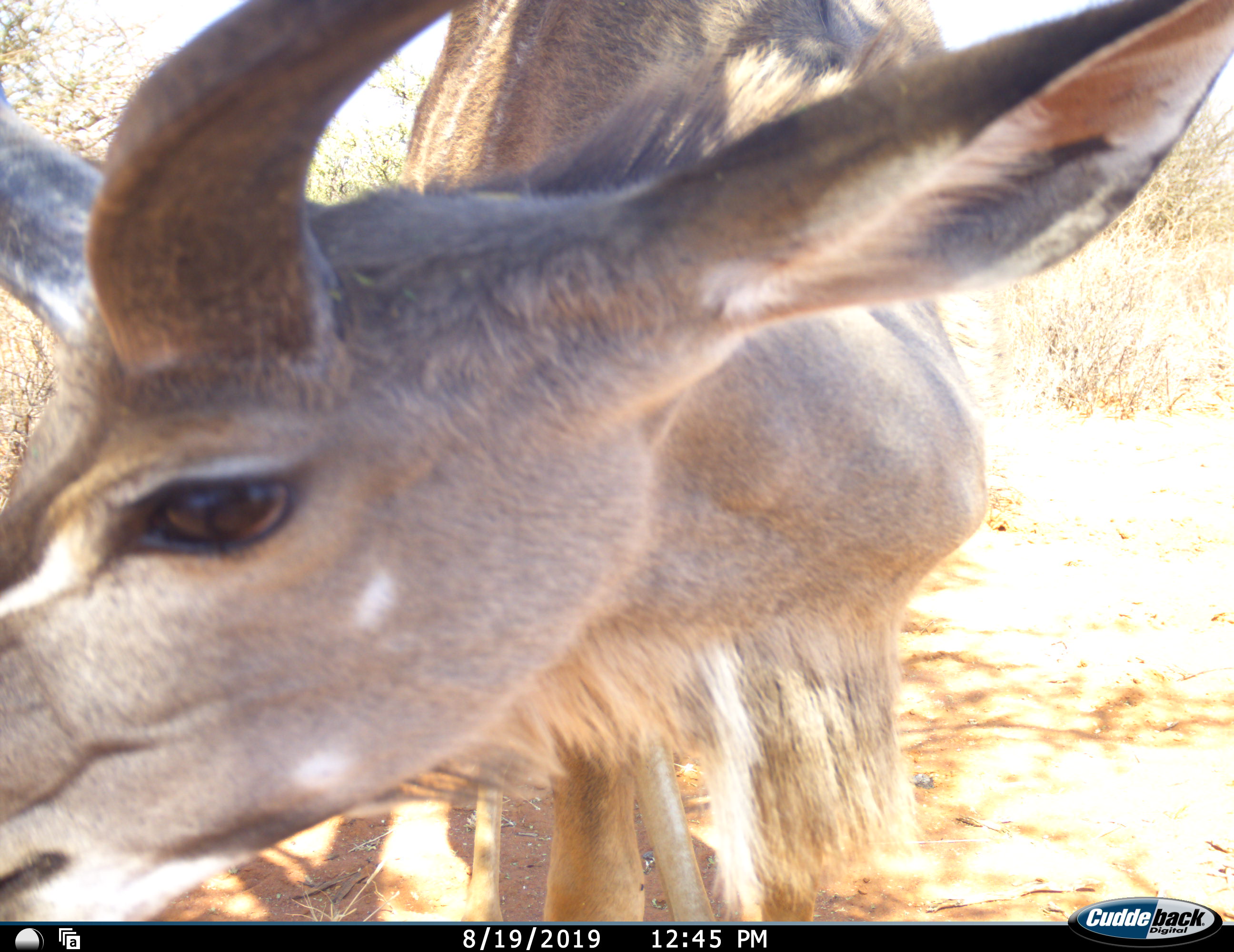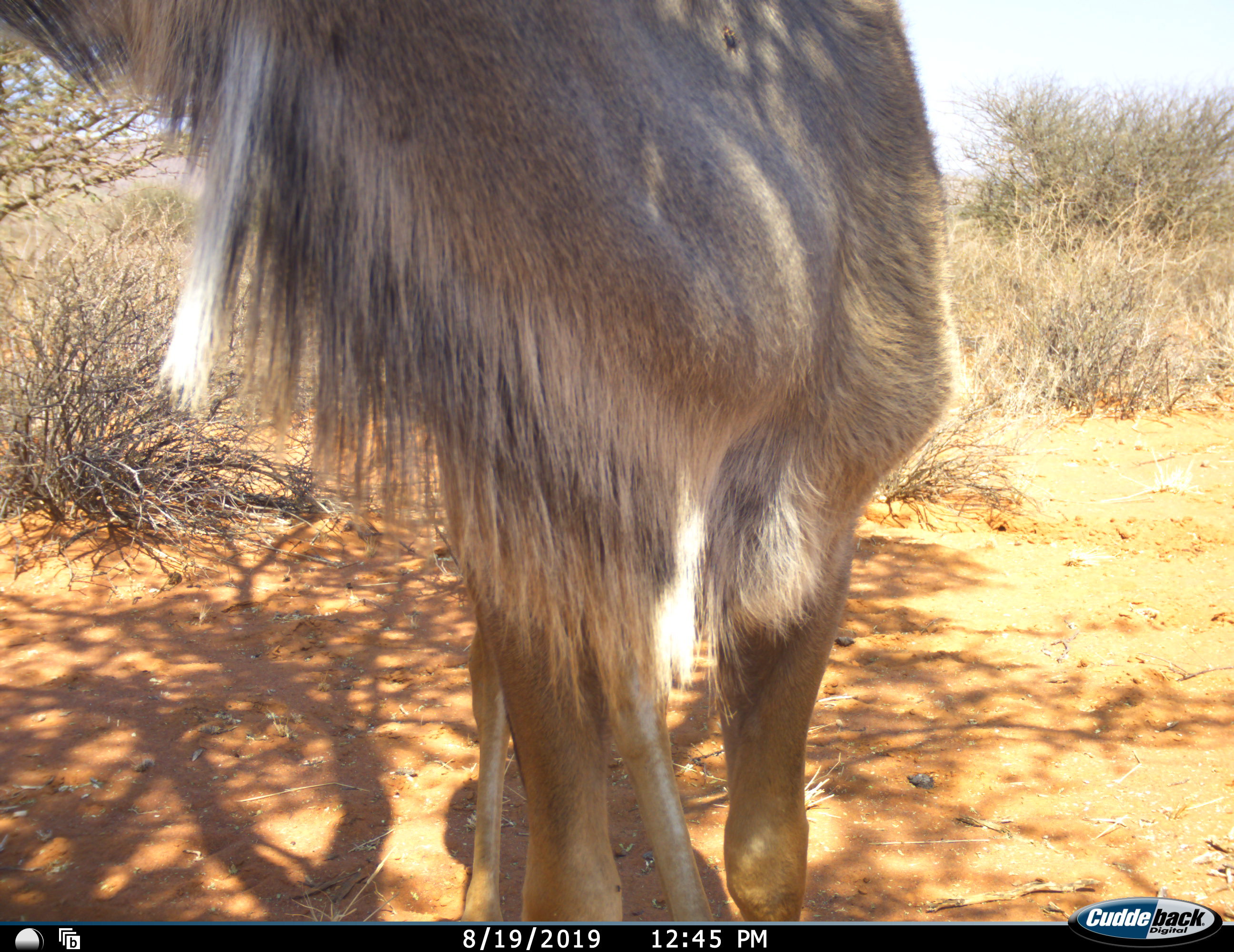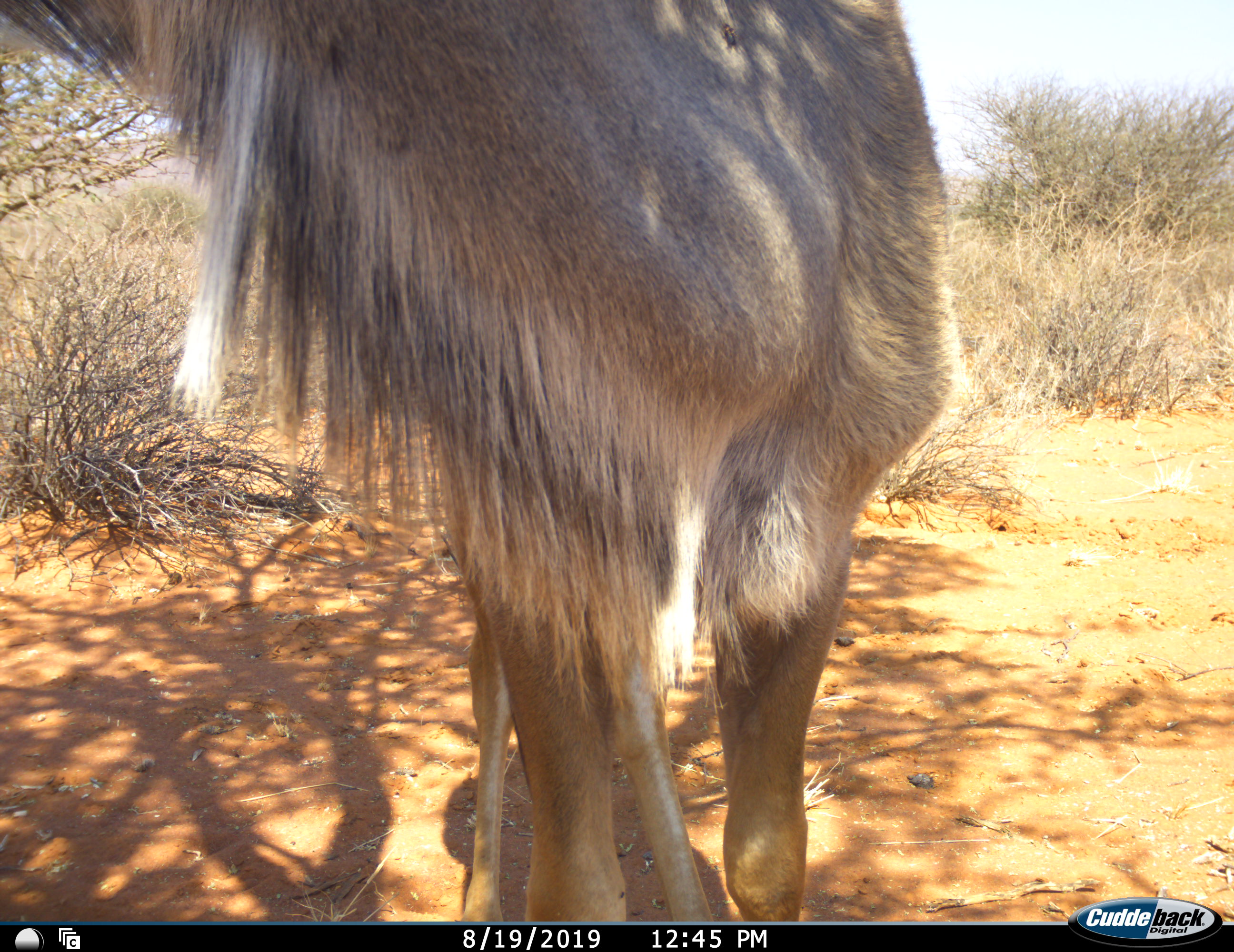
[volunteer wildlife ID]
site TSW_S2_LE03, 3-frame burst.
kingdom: Animalia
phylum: Chordata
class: Mammalia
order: Artiodactyla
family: Bovidae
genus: Tragelaphus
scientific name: Tragelaphus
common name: kudu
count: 1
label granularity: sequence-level